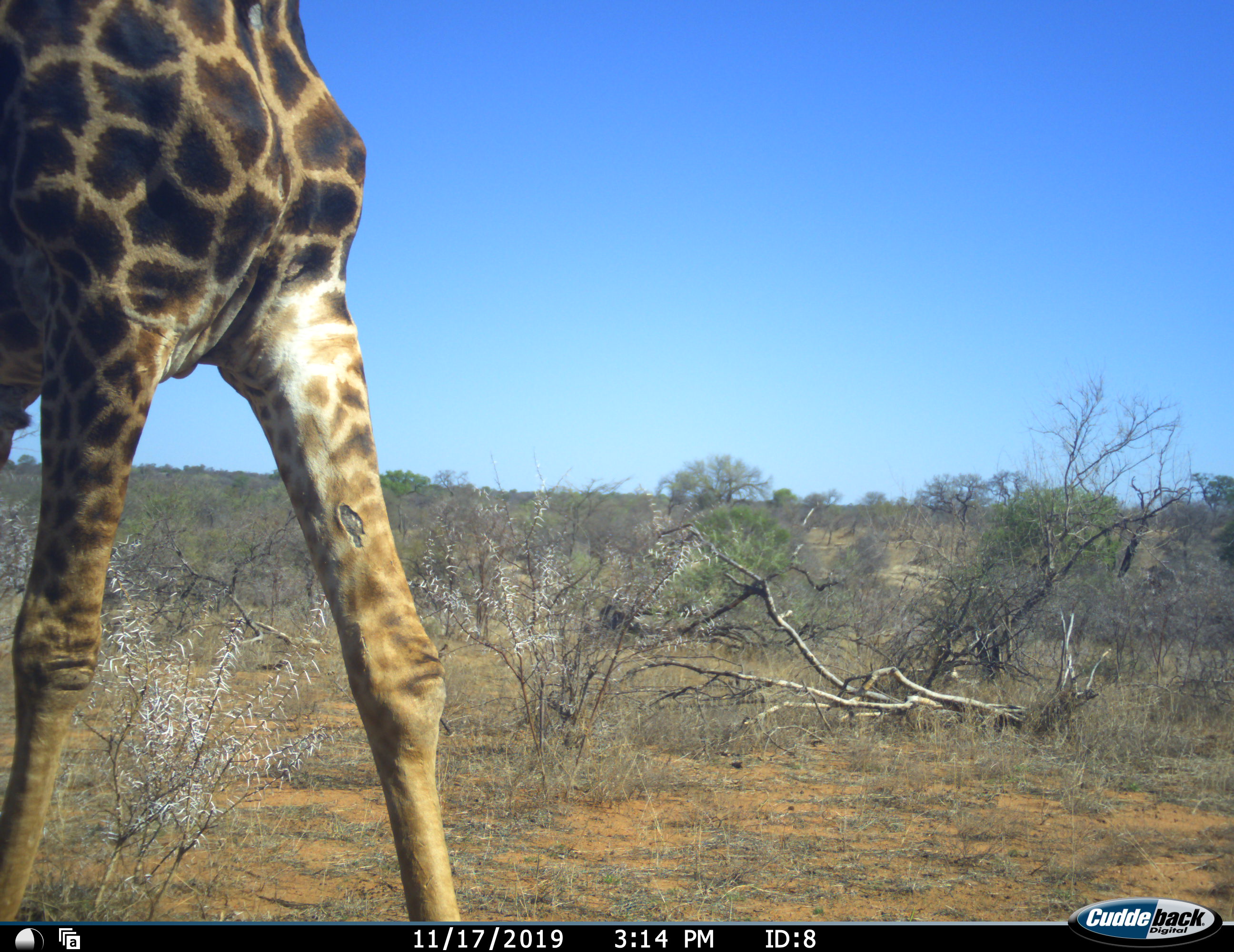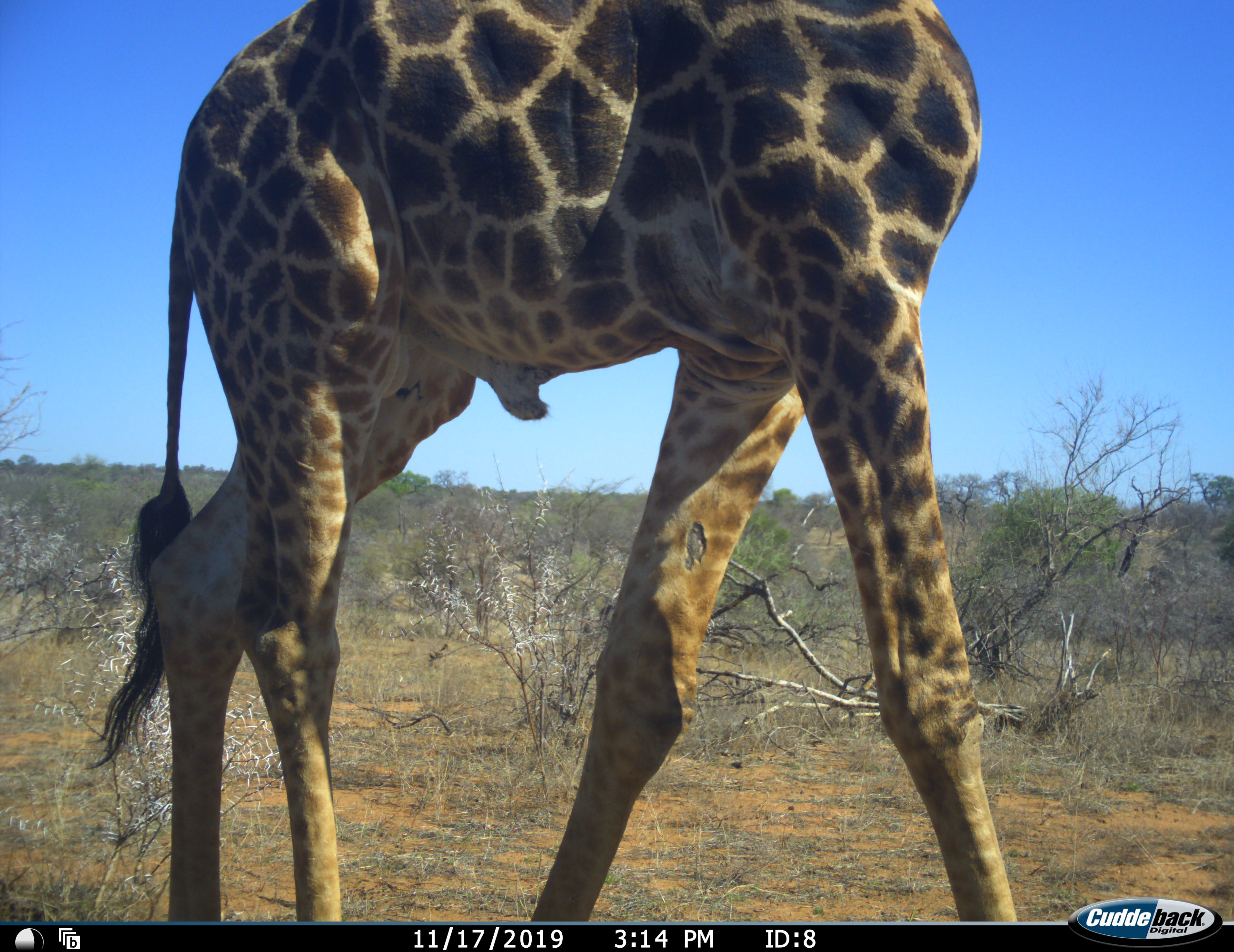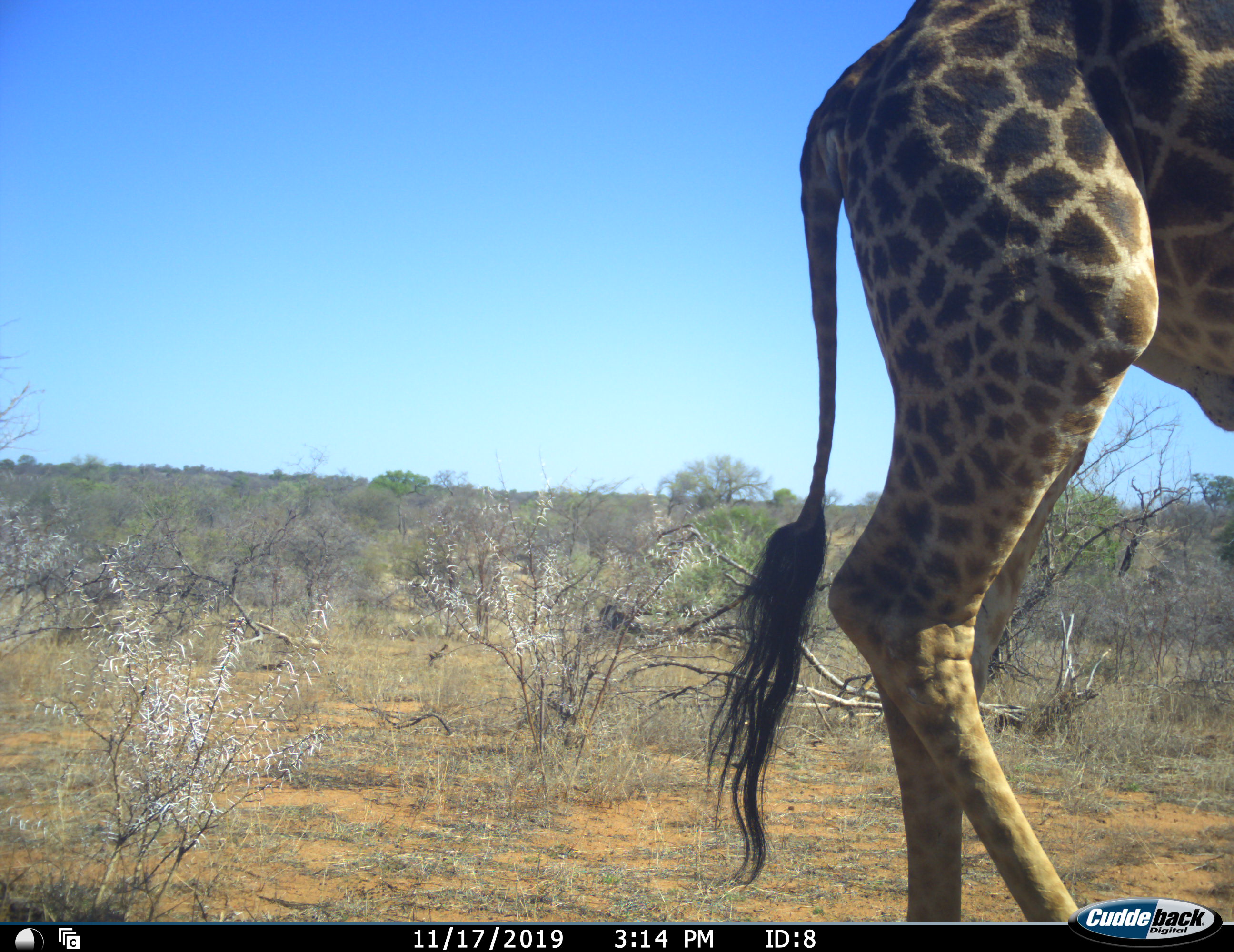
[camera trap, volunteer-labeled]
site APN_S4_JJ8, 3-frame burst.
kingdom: Animalia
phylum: Chordata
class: Mammalia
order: Artiodactyla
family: Giraffidae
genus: Giraffa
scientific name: Giraffa camelopardalis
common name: giraffe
Giraffe (Giraffa camelopardalis), count 1. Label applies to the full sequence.